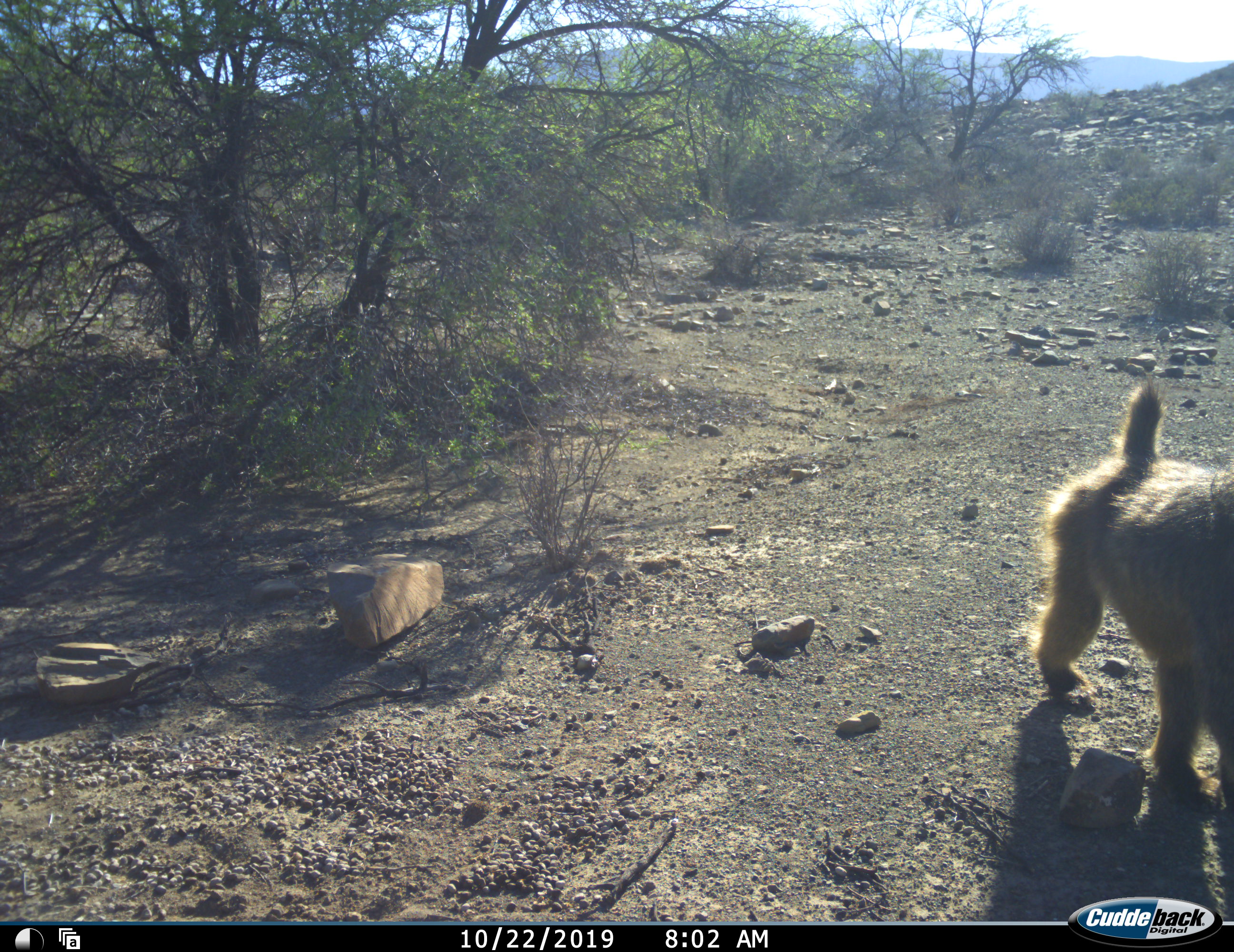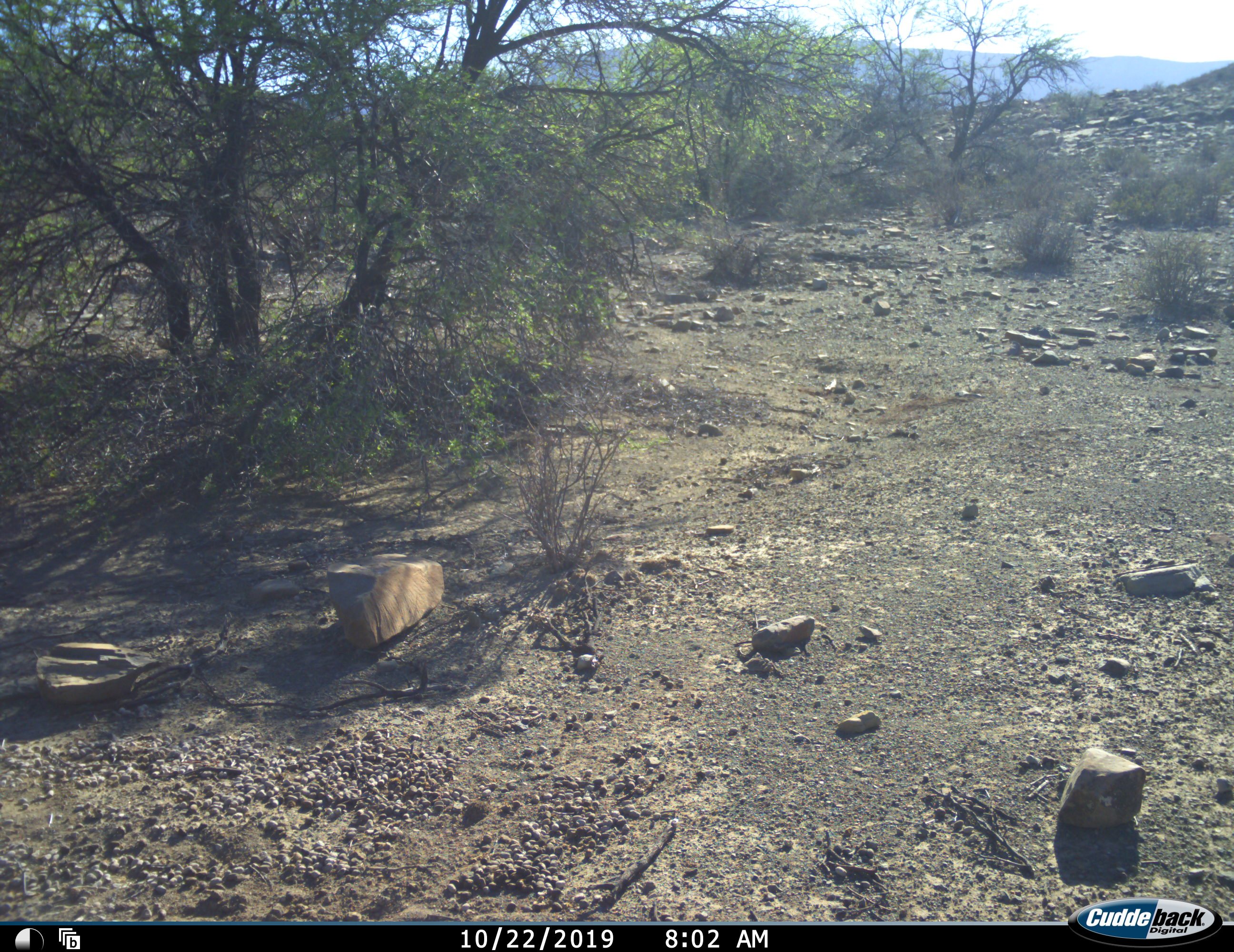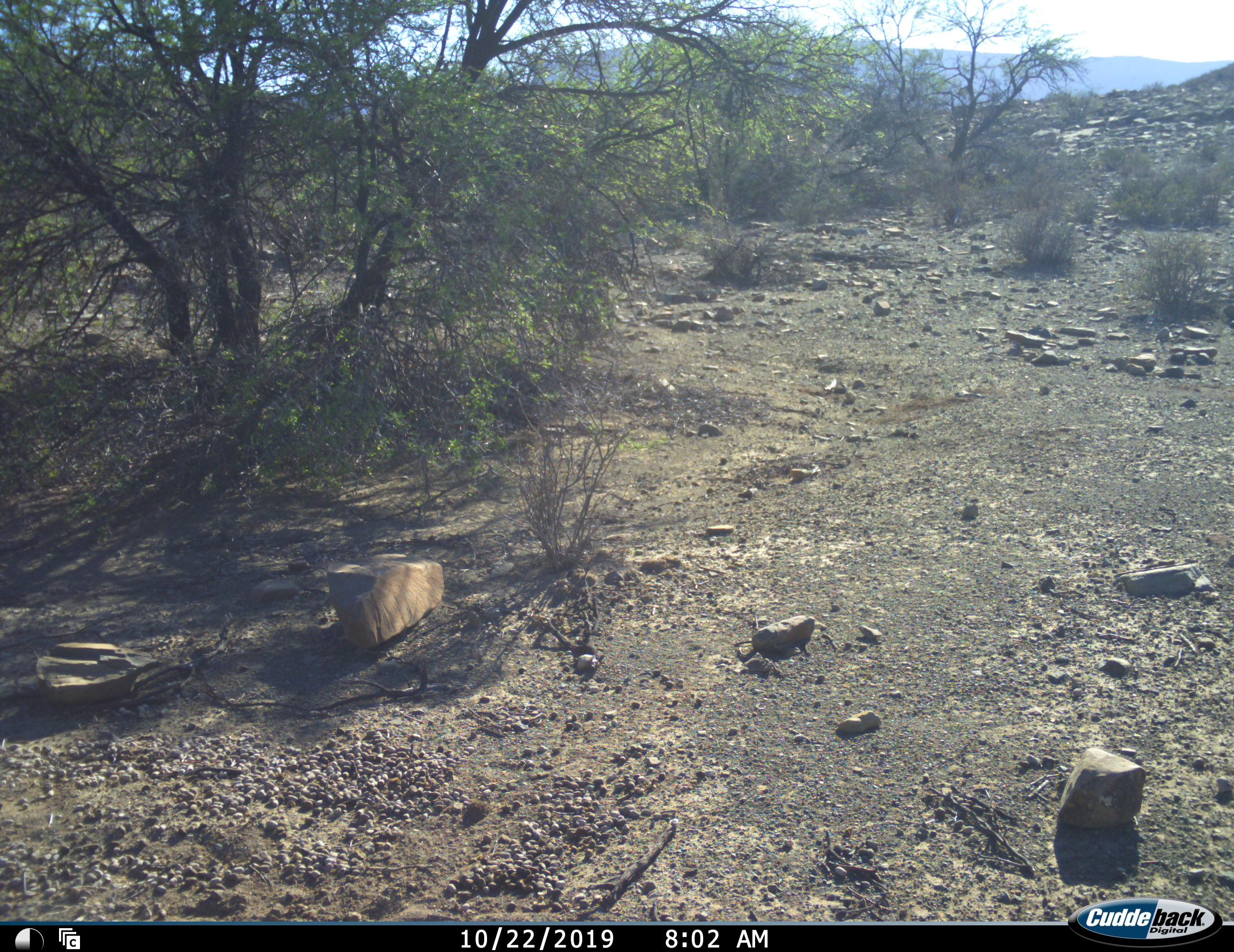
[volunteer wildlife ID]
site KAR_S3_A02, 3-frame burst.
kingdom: Animalia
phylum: Chordata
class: Mammalia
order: Primates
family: Cercopithecidae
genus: Papio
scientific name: Papio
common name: baboon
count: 1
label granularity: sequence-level